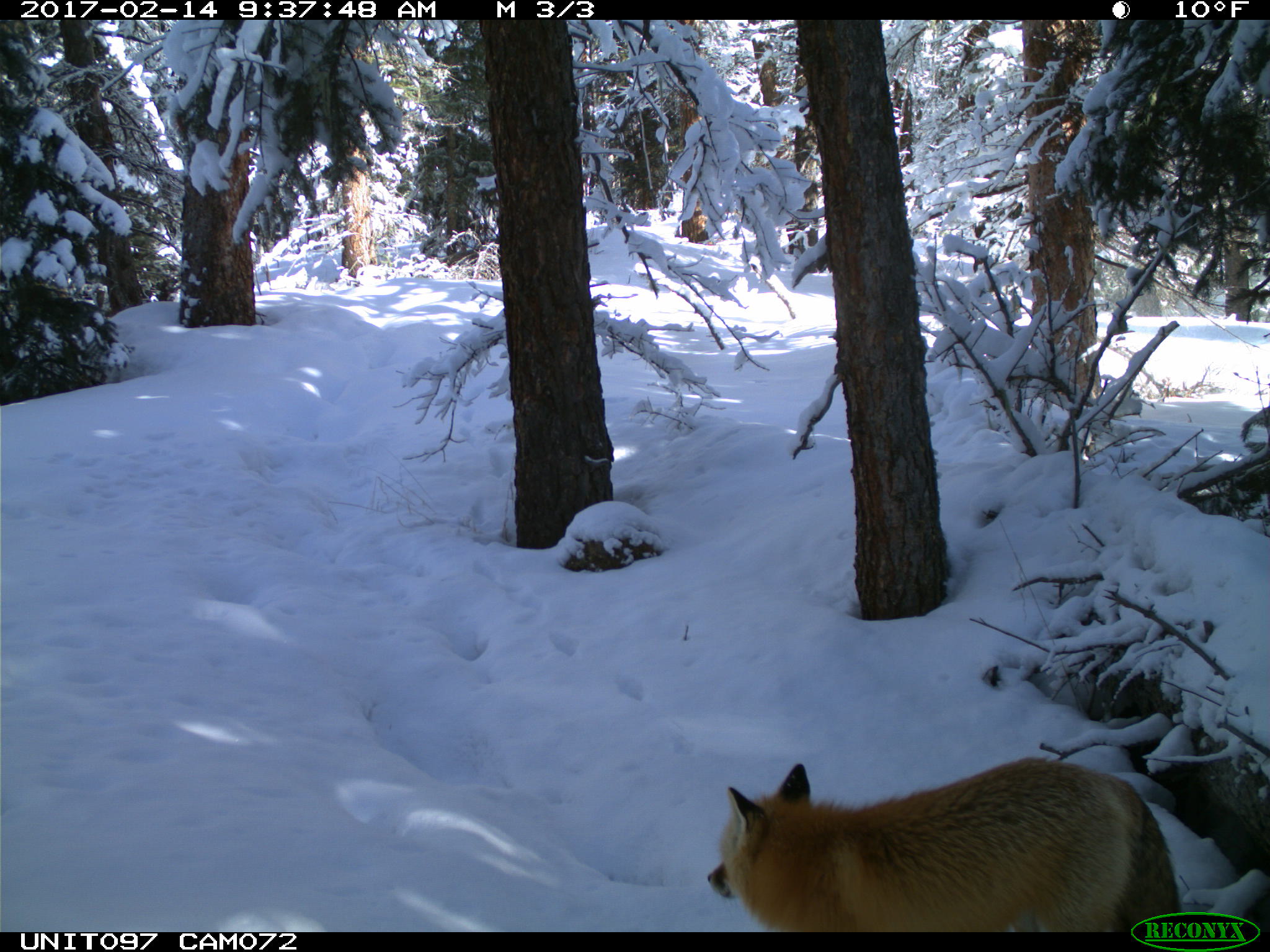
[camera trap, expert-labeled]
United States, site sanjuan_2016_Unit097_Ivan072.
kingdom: Animalia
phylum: Chordata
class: Mammalia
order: Carnivora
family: Canidae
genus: Vulpes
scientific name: Vulpes vulpes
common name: red fox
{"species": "Vulpes vulpes (red fox)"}